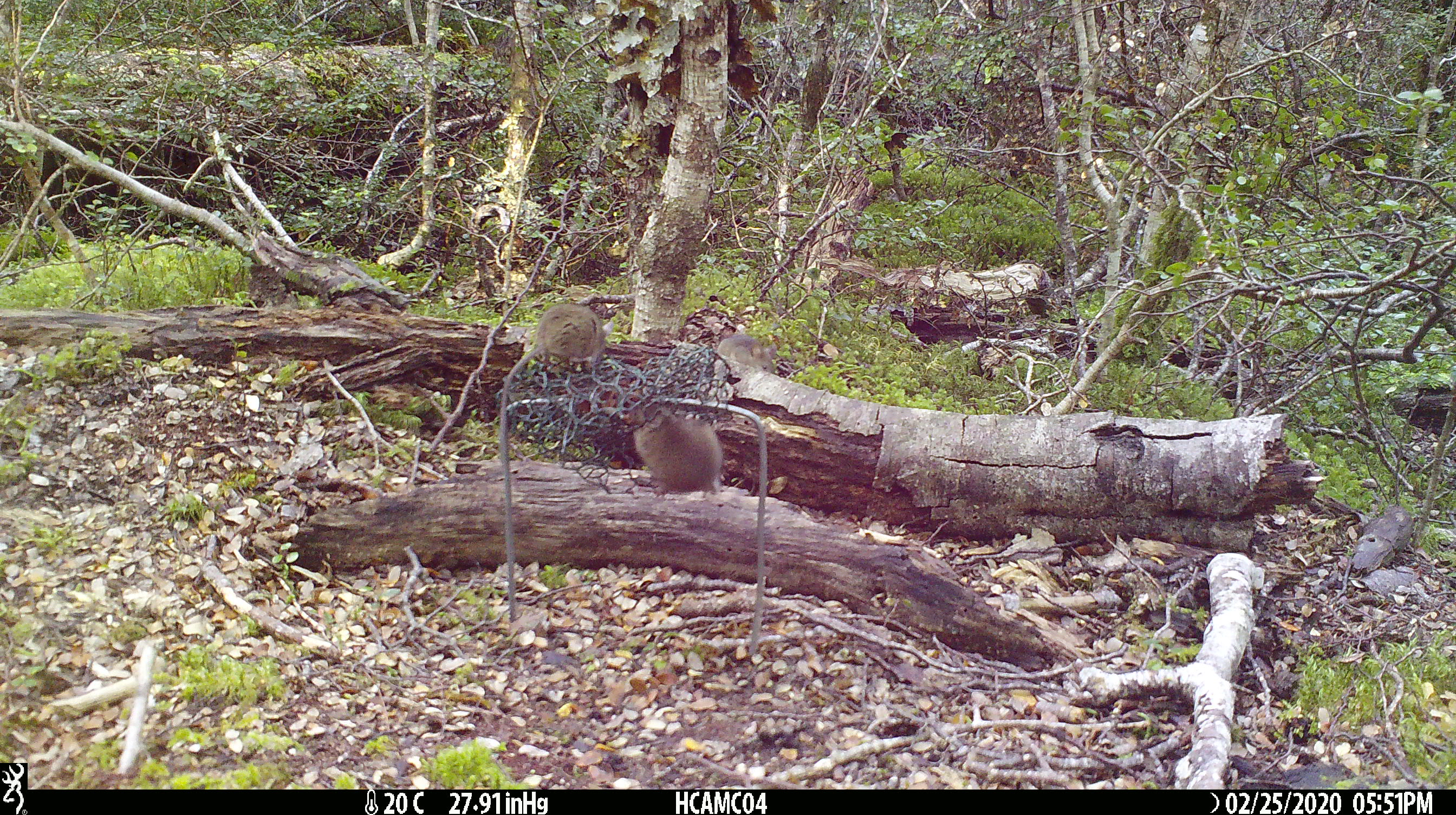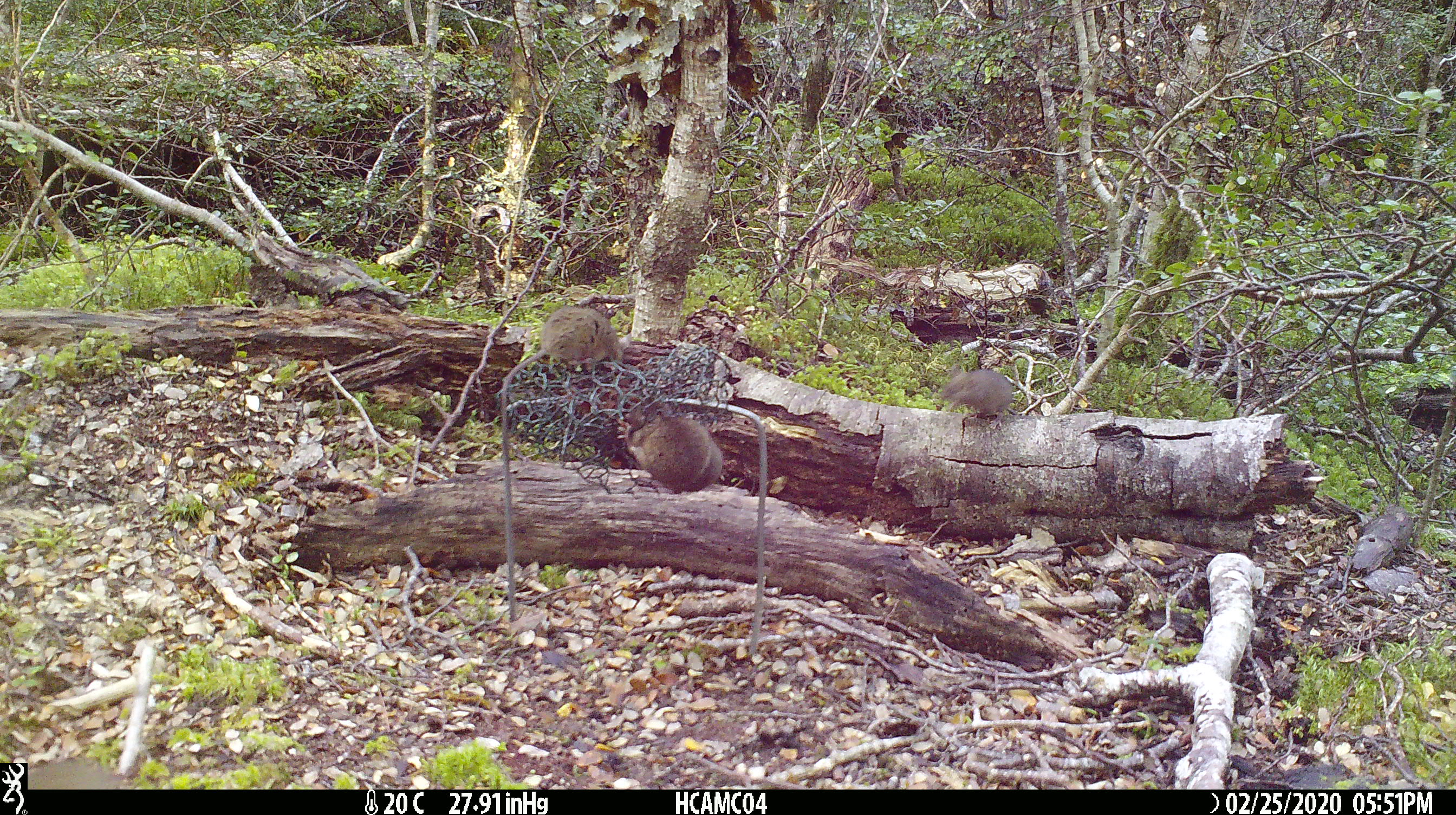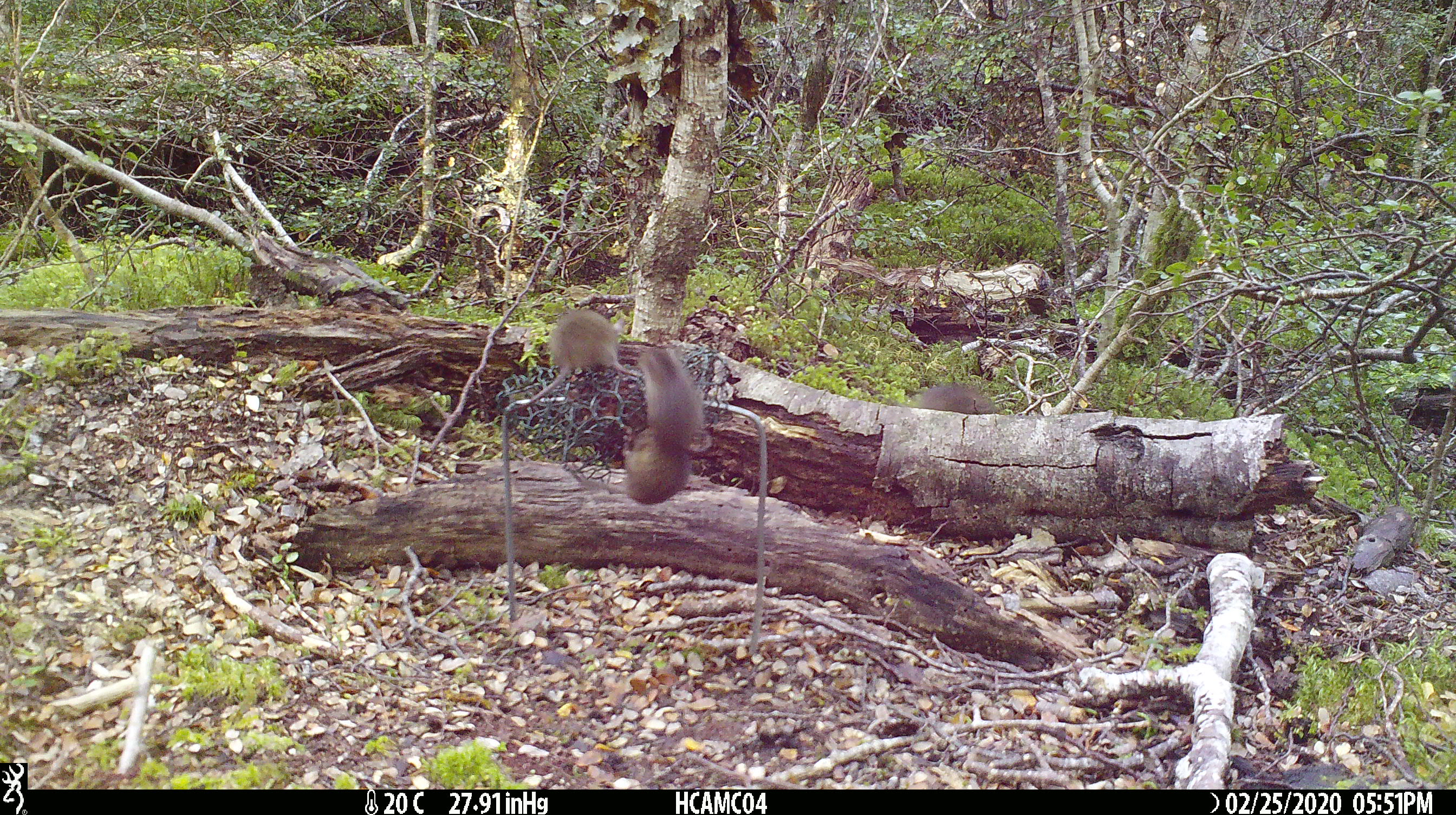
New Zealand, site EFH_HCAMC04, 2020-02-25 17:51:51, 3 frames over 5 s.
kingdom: Animalia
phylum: Chordata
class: Mammalia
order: Rodentia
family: Muridae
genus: Mus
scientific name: Mus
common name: mouse